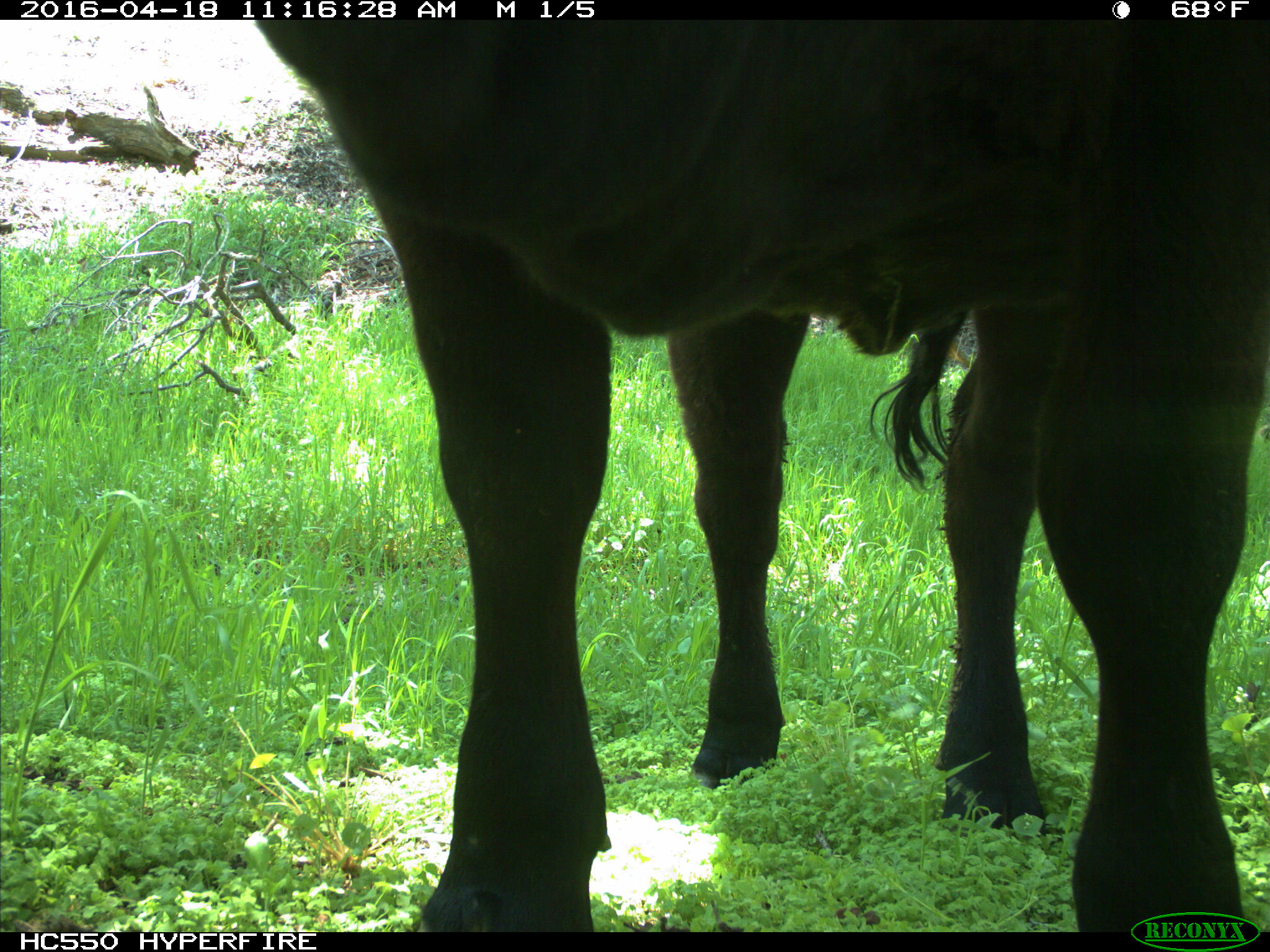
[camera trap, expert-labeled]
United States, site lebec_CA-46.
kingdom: Animalia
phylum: Chordata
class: Mammalia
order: Artiodactyla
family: Bovidae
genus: Bos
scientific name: Bos taurus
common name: domestic cow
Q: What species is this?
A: Bos taurus (domestic cow).